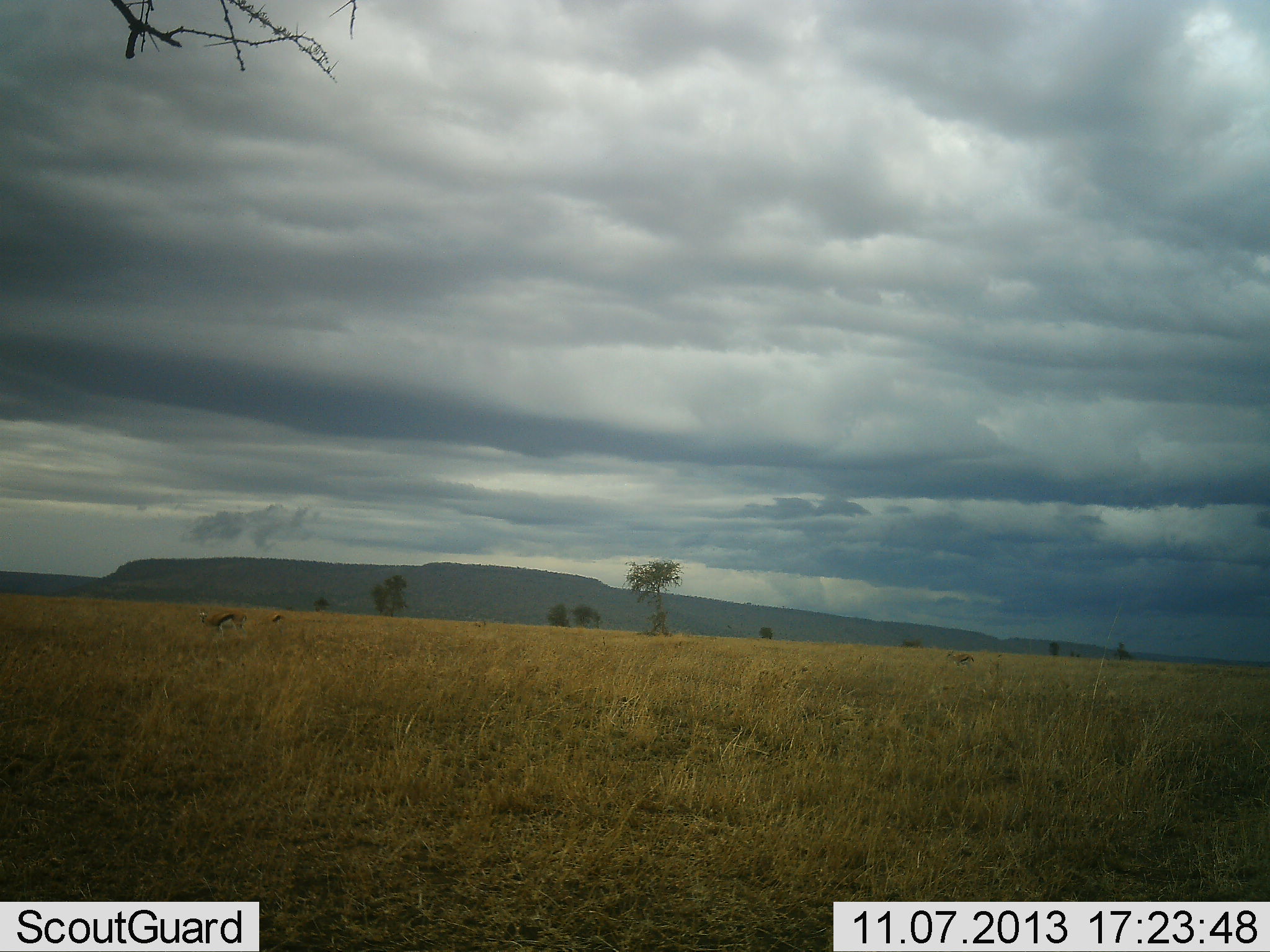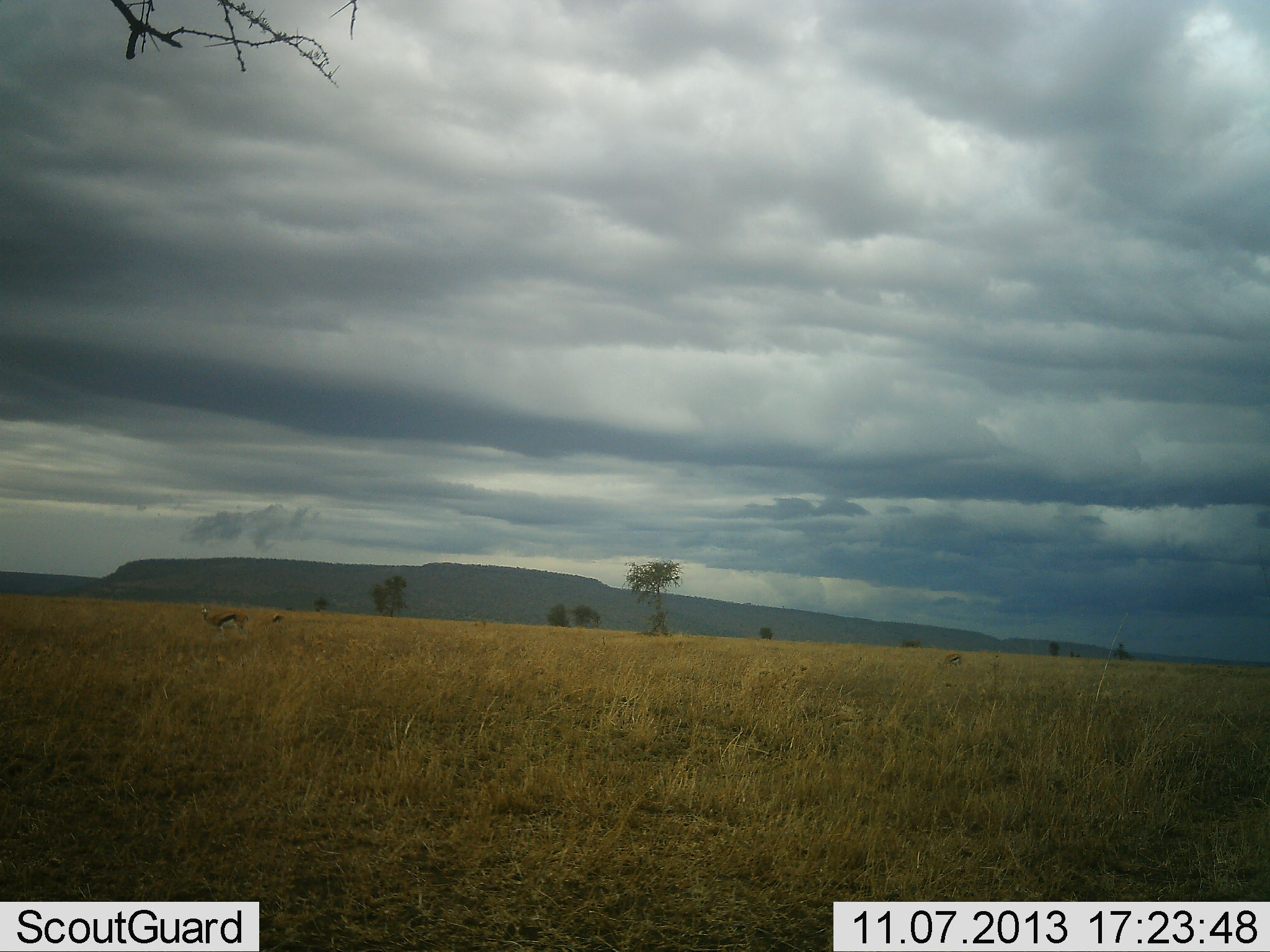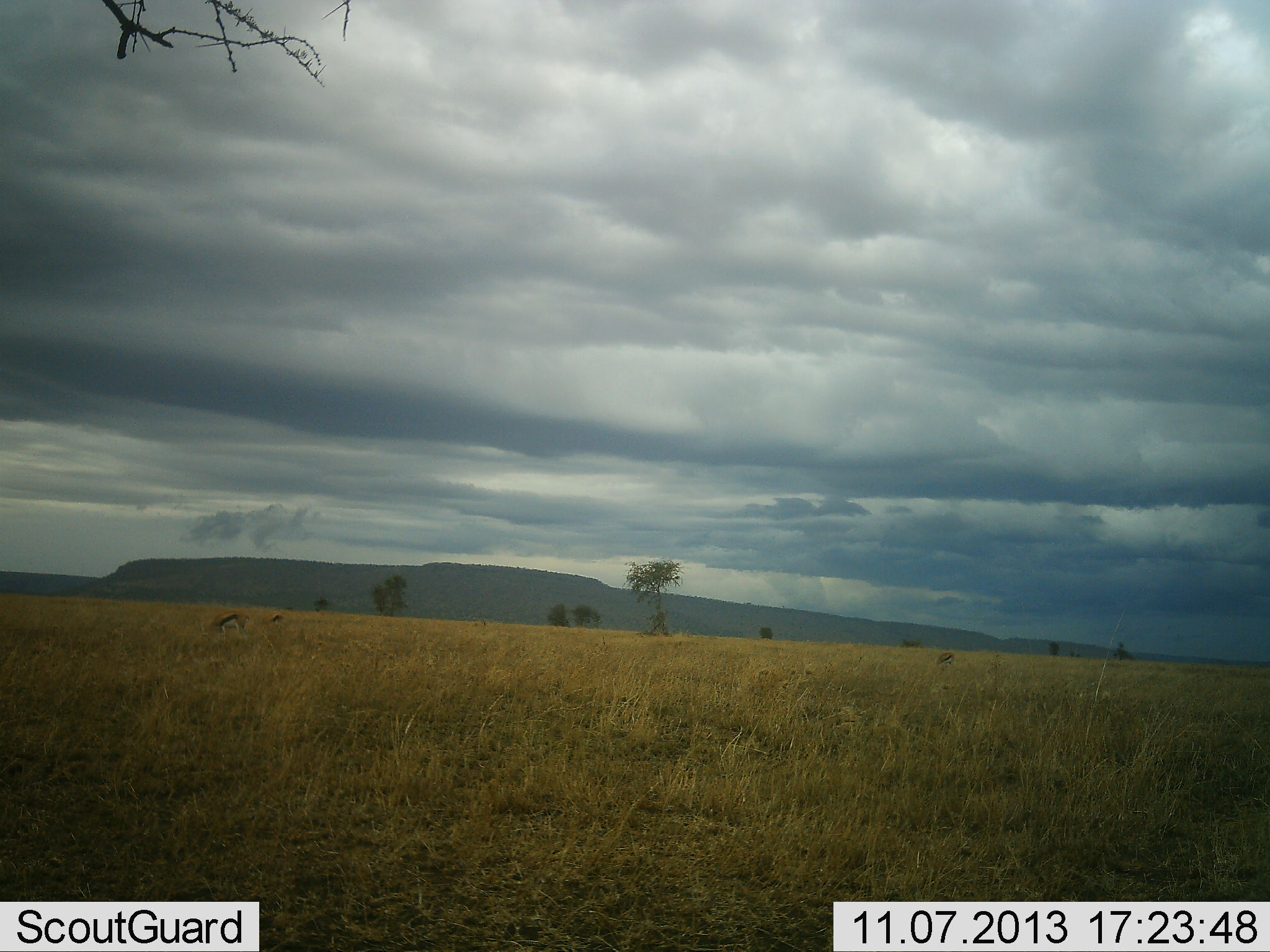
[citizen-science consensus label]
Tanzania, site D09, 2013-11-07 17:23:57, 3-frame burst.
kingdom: Animalia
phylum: Chordata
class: Mammalia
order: Artiodactyla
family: Bovidae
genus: Eudorcas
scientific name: Eudorcas thomsonii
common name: thomson's gazelle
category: gazellethomsons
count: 2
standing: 67%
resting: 0%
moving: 39%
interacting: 0%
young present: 0%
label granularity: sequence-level